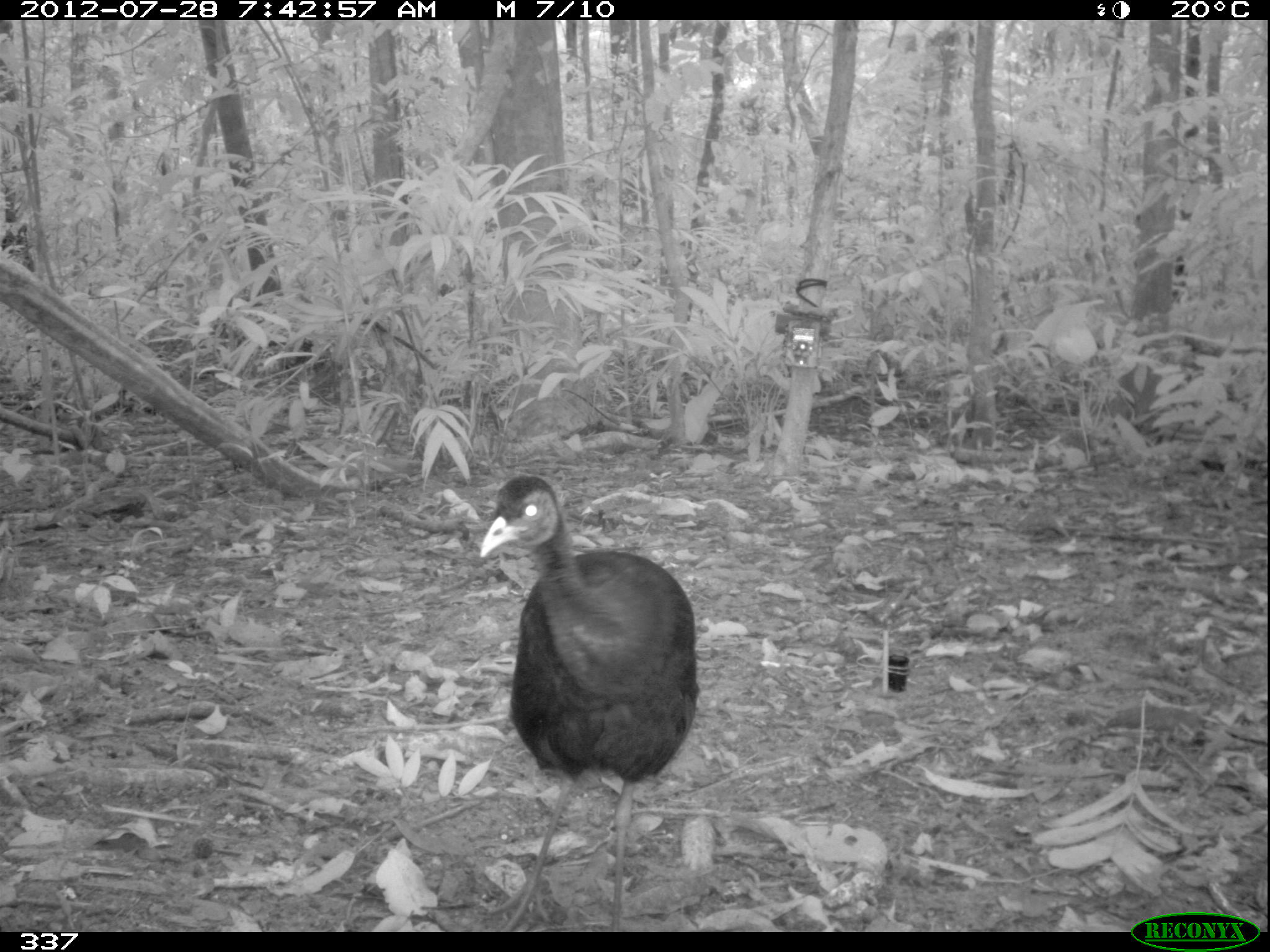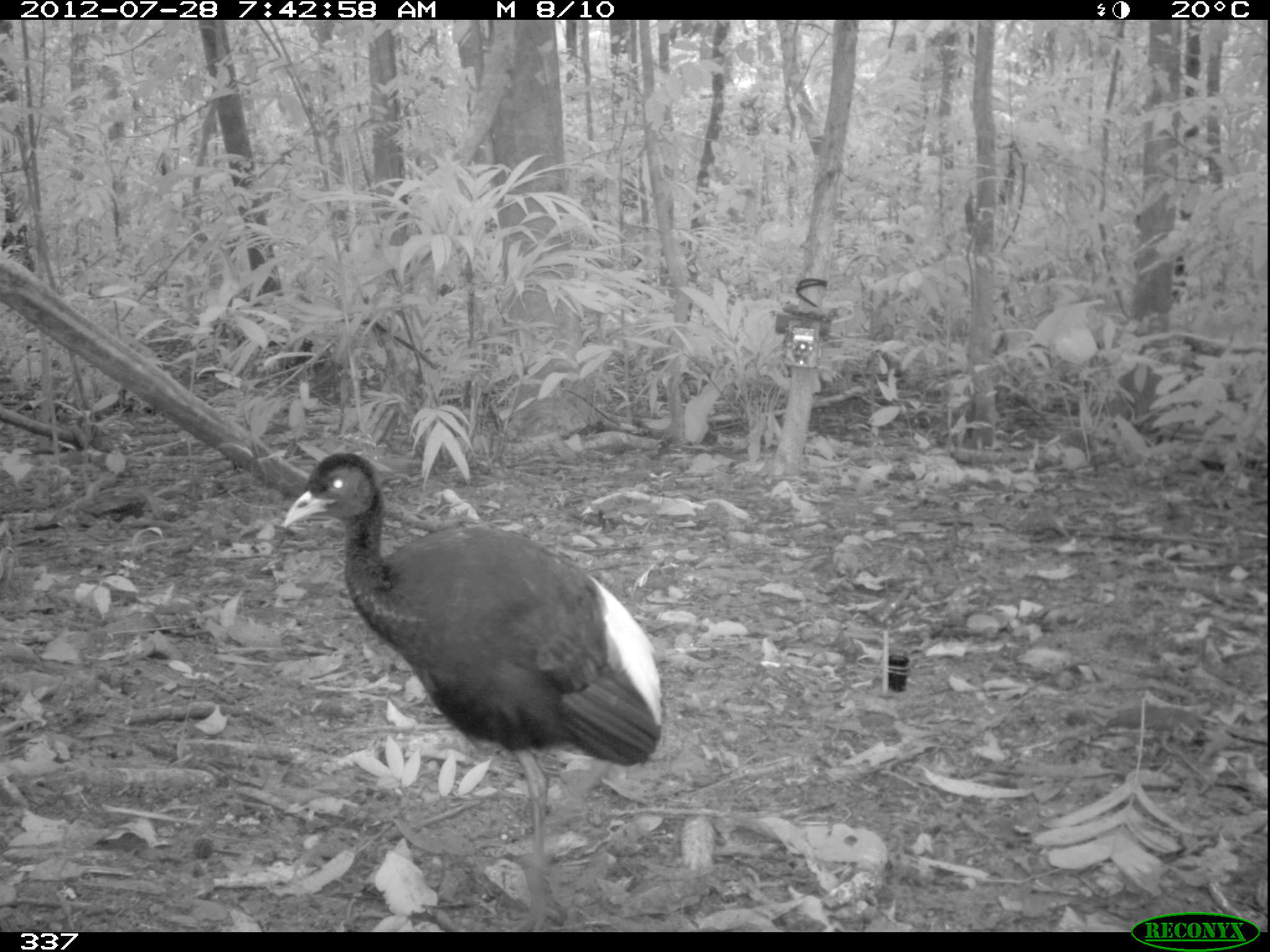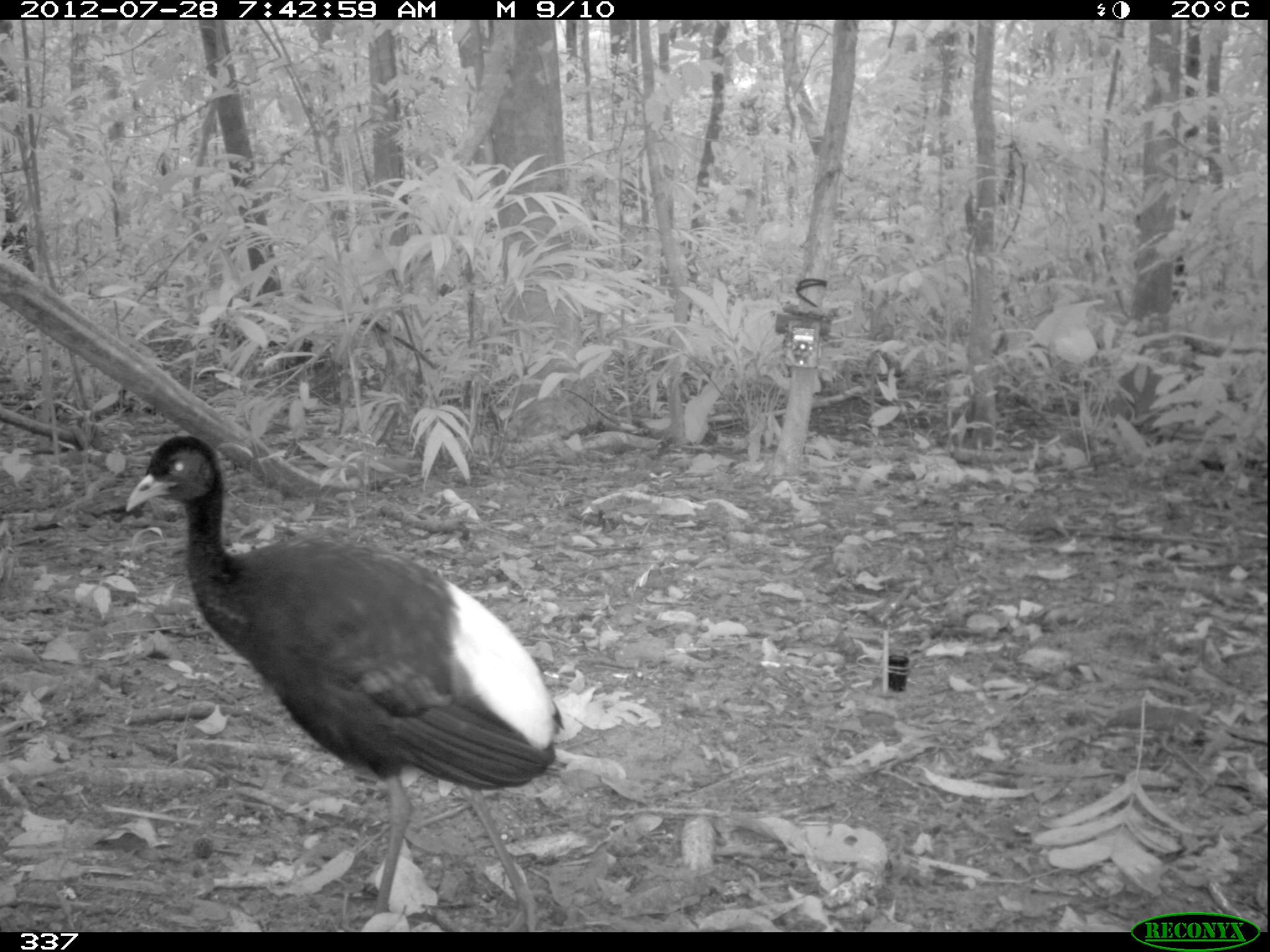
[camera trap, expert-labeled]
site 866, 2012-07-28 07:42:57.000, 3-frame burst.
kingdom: Animalia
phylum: Chordata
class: Aves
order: Gruiformes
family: Psophiidae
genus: Psophia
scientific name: Psophia leucoptera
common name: pale-winged trumpeter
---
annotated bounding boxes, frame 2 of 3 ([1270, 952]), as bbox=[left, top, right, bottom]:
psophia leucoptera: bbox=[282, 449, 662, 927]